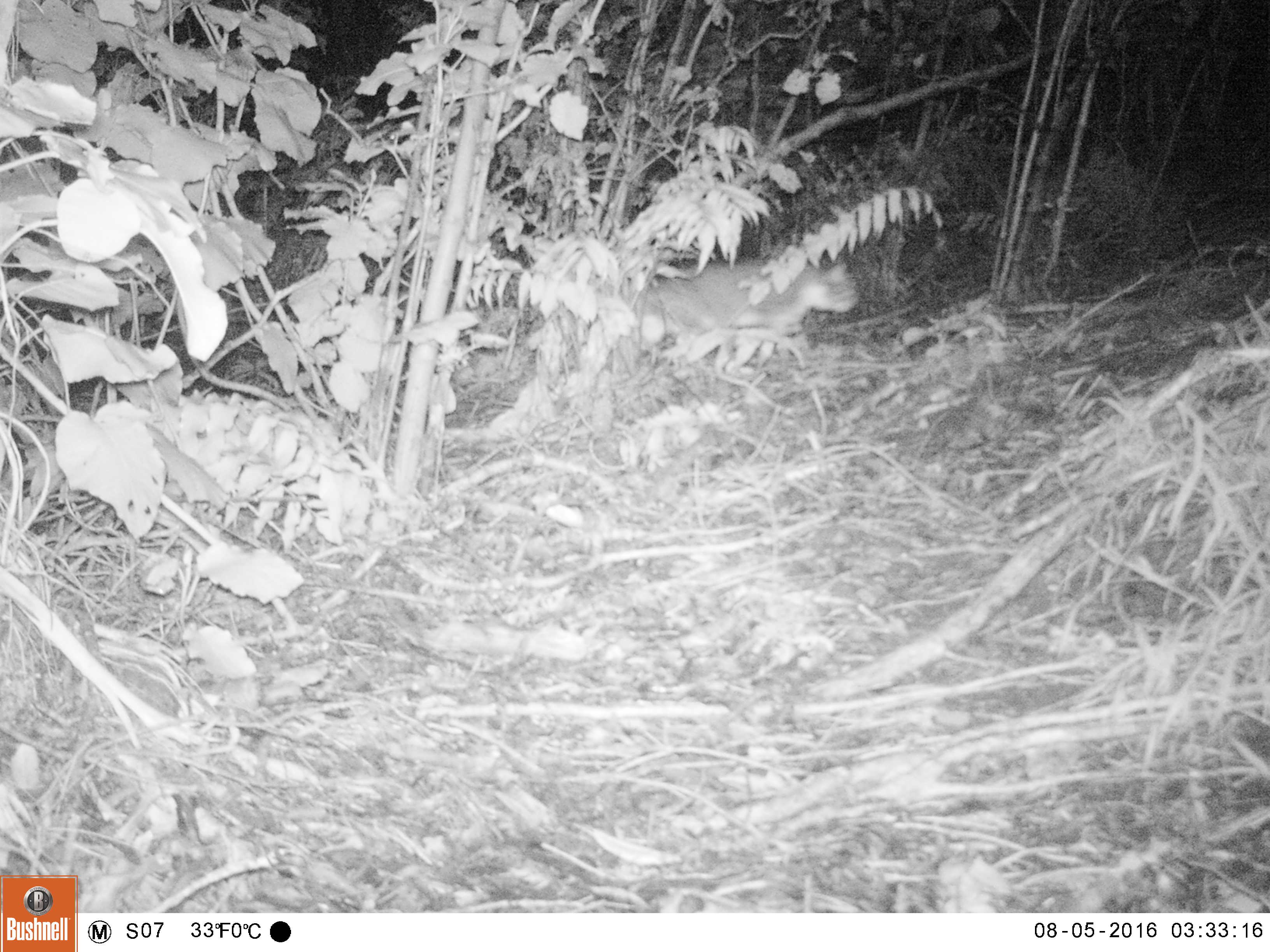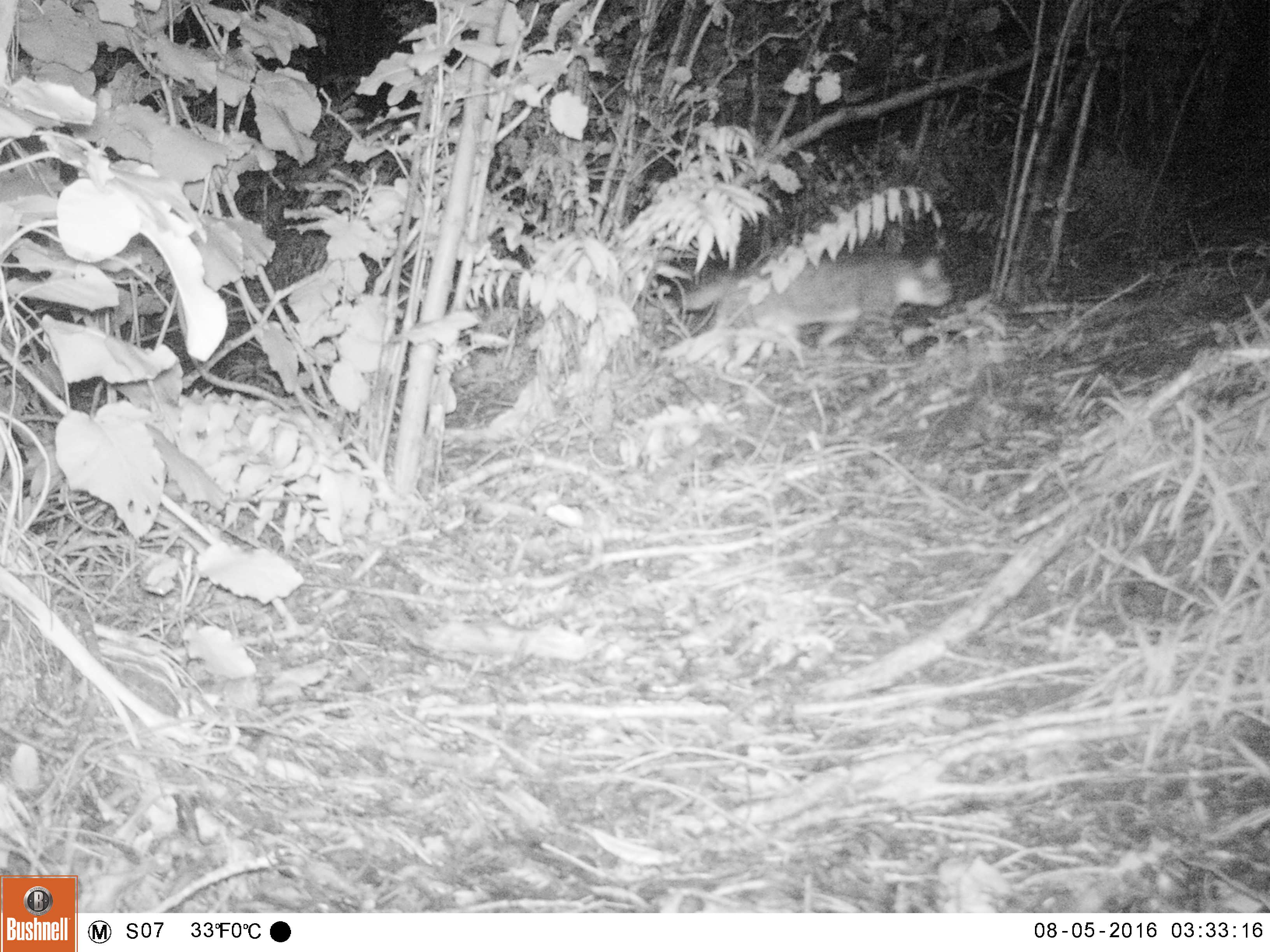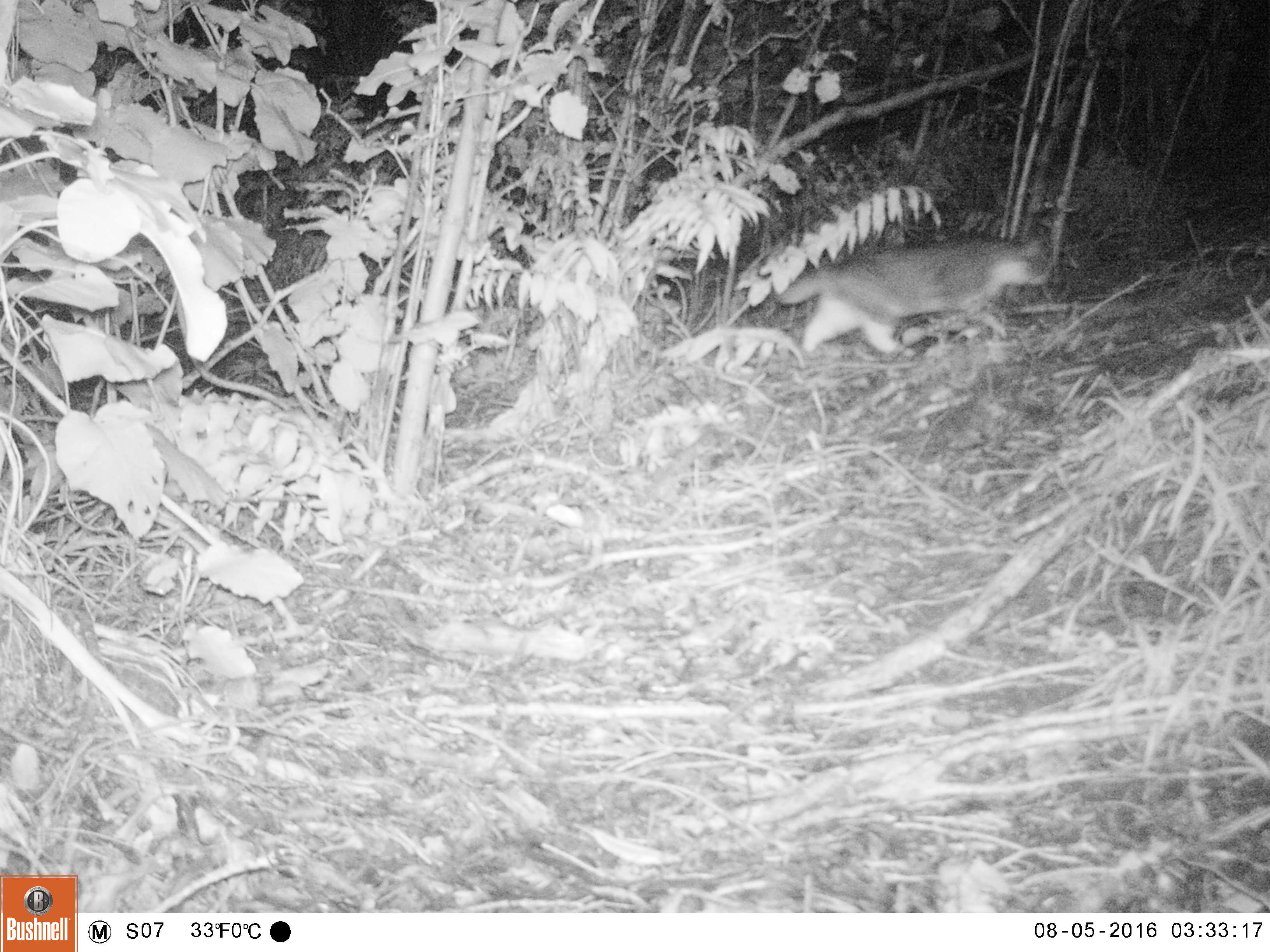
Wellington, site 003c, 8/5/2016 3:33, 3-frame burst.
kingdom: Animalia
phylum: Chordata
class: Mammalia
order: Carnivora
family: Felidae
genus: Felis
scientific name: Felis catus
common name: cat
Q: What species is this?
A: Cat (Felis catus).